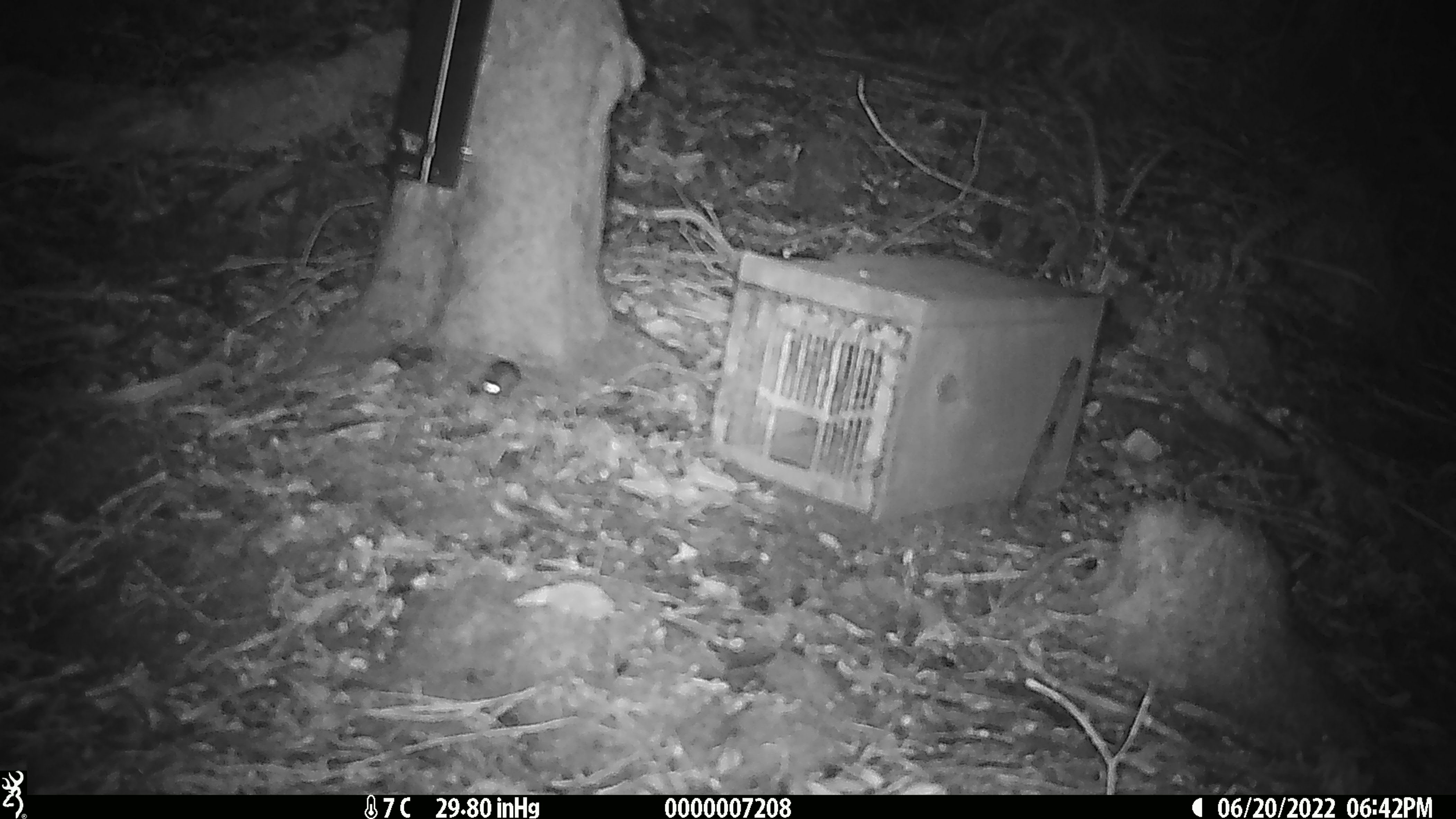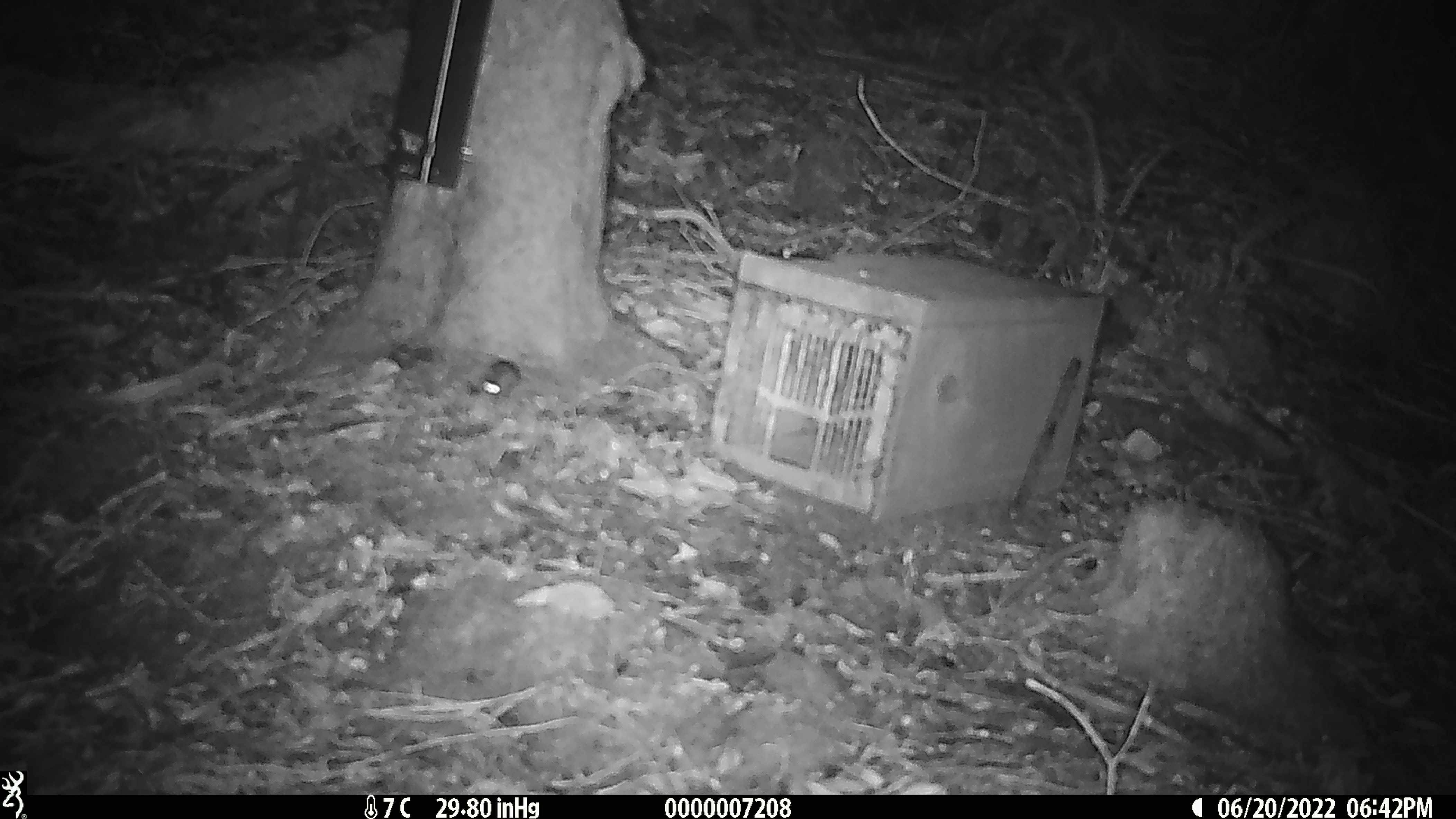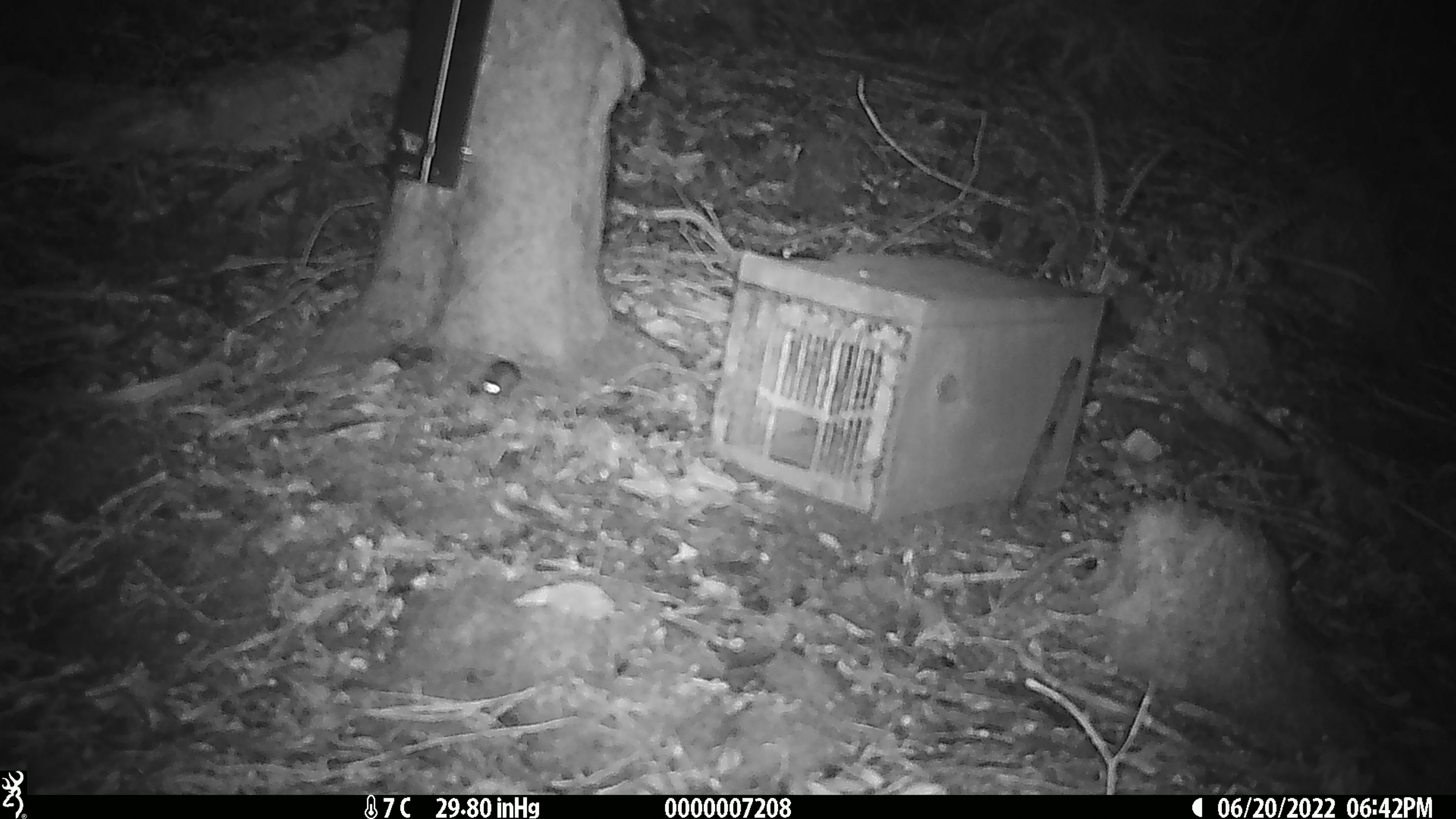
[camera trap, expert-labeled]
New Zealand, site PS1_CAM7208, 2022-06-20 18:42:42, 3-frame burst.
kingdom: Animalia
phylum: Chordata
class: Mammalia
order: Rodentia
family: Muridae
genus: Mus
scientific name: Mus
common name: mouse